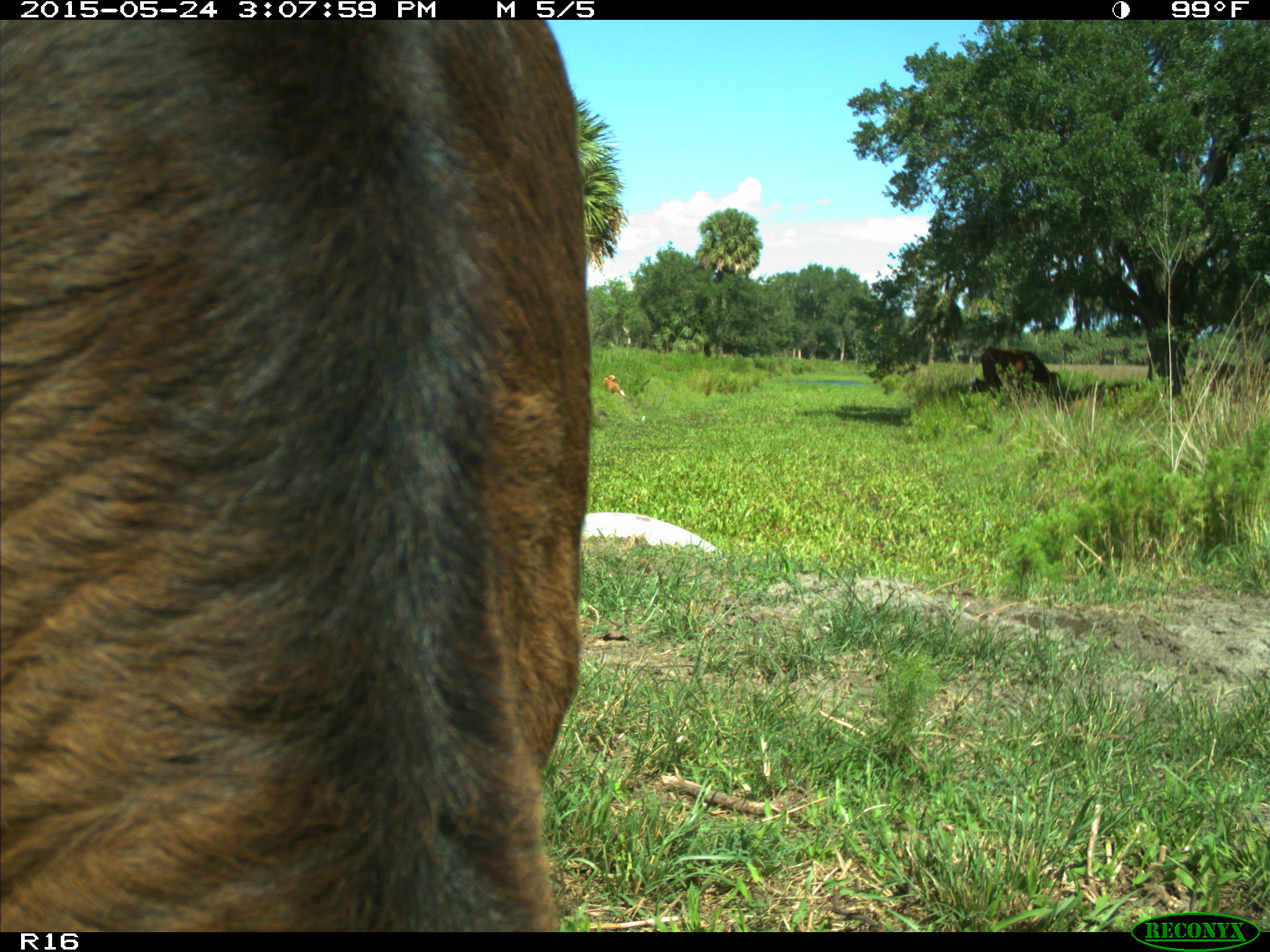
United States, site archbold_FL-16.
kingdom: Animalia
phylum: Chordata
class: Mammalia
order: Artiodactyla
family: Bovidae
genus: Bos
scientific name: Bos taurus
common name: domestic cow